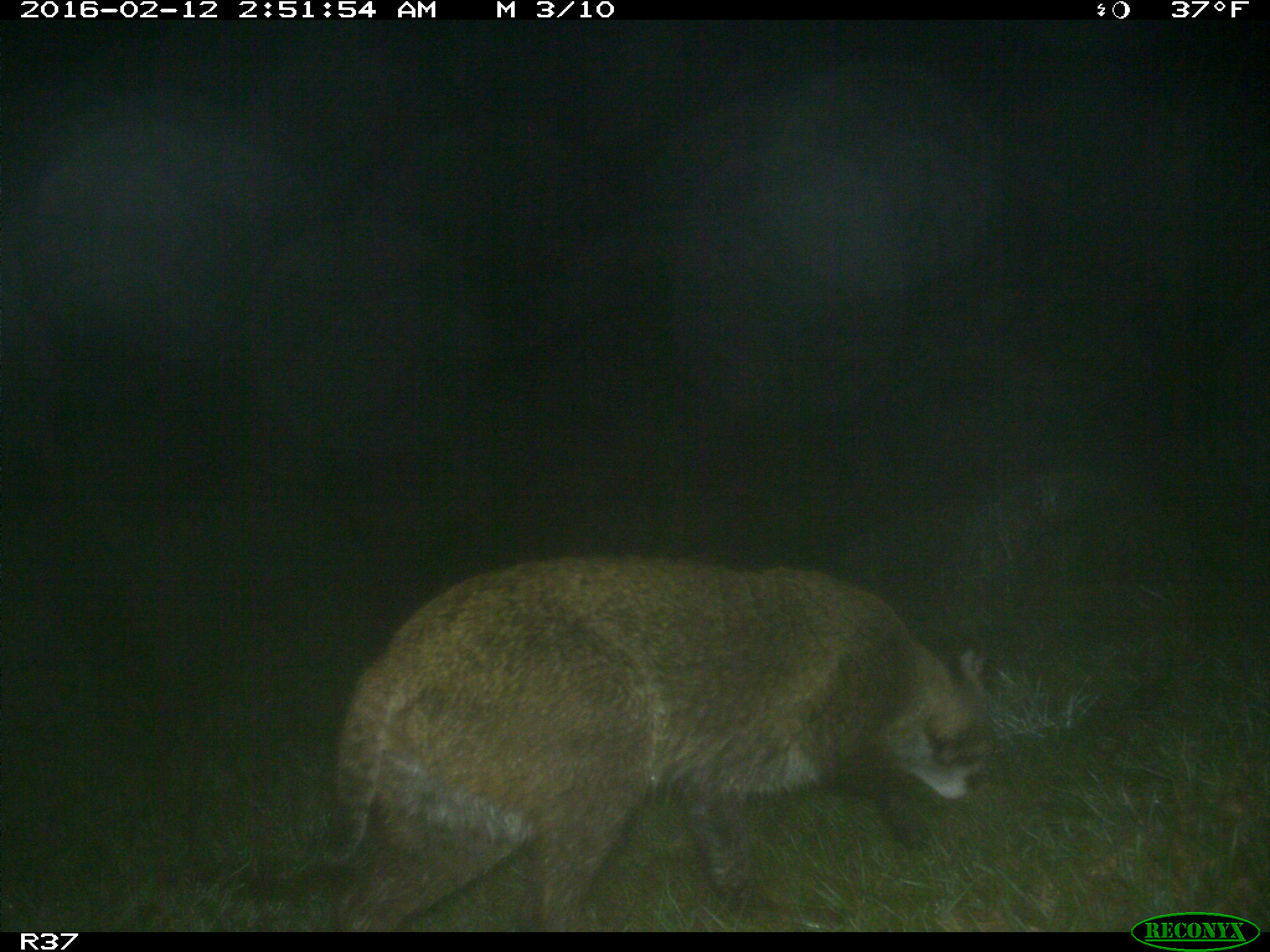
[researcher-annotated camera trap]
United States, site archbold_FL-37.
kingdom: Animalia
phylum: Chordata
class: Mammalia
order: Carnivora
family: Felidae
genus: Lynx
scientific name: Lynx rufus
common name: bobcat